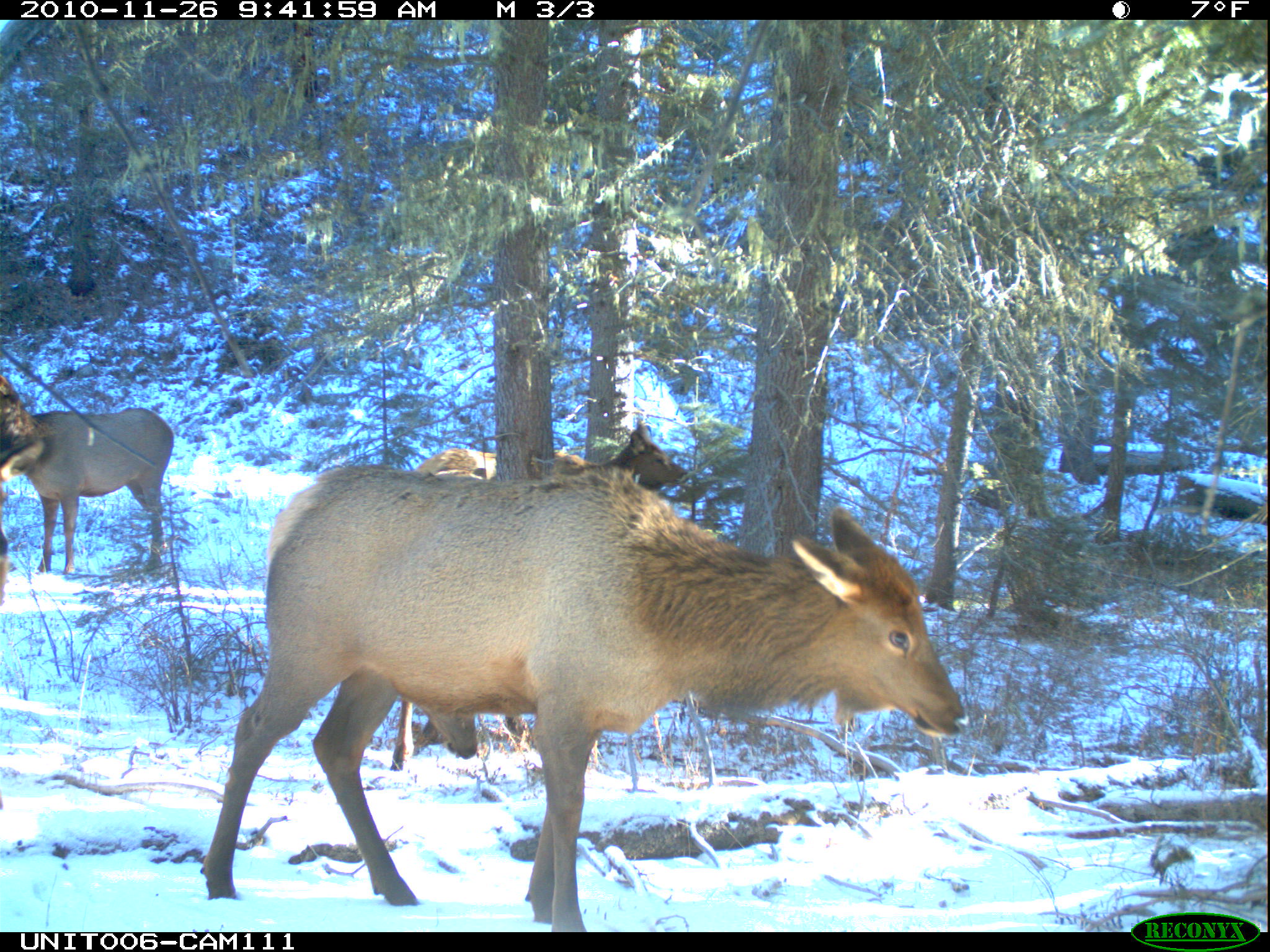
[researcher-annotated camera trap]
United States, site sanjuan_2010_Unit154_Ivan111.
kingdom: Animalia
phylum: Chordata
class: Mammalia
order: Artiodactyla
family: Cervidae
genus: Cervus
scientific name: Cervus elaphus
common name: red deer